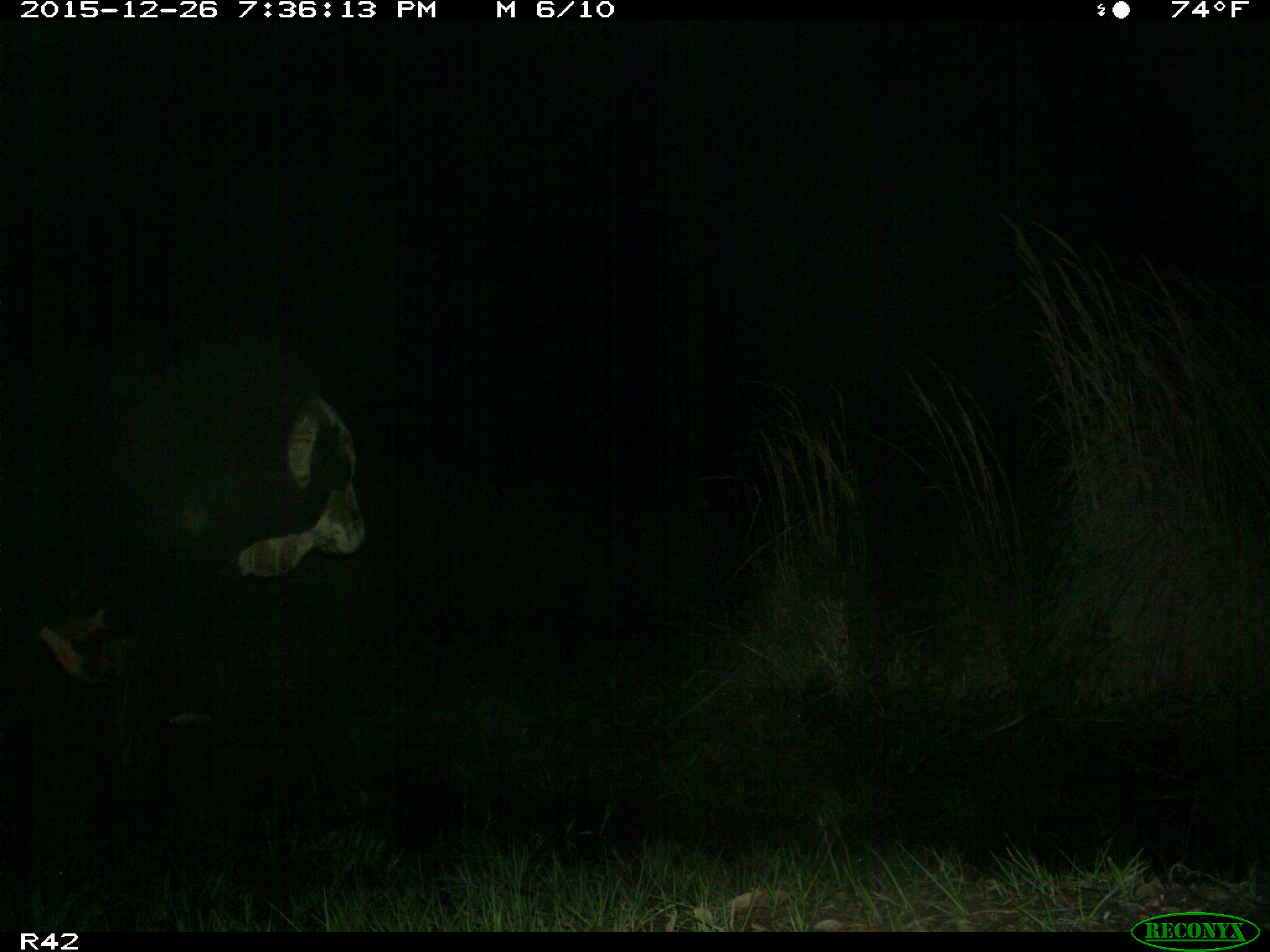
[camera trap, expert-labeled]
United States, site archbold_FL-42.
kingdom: Animalia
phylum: Chordata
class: Mammalia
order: Artiodactyla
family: Bovidae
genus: Bos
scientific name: Bos taurus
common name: domestic cow